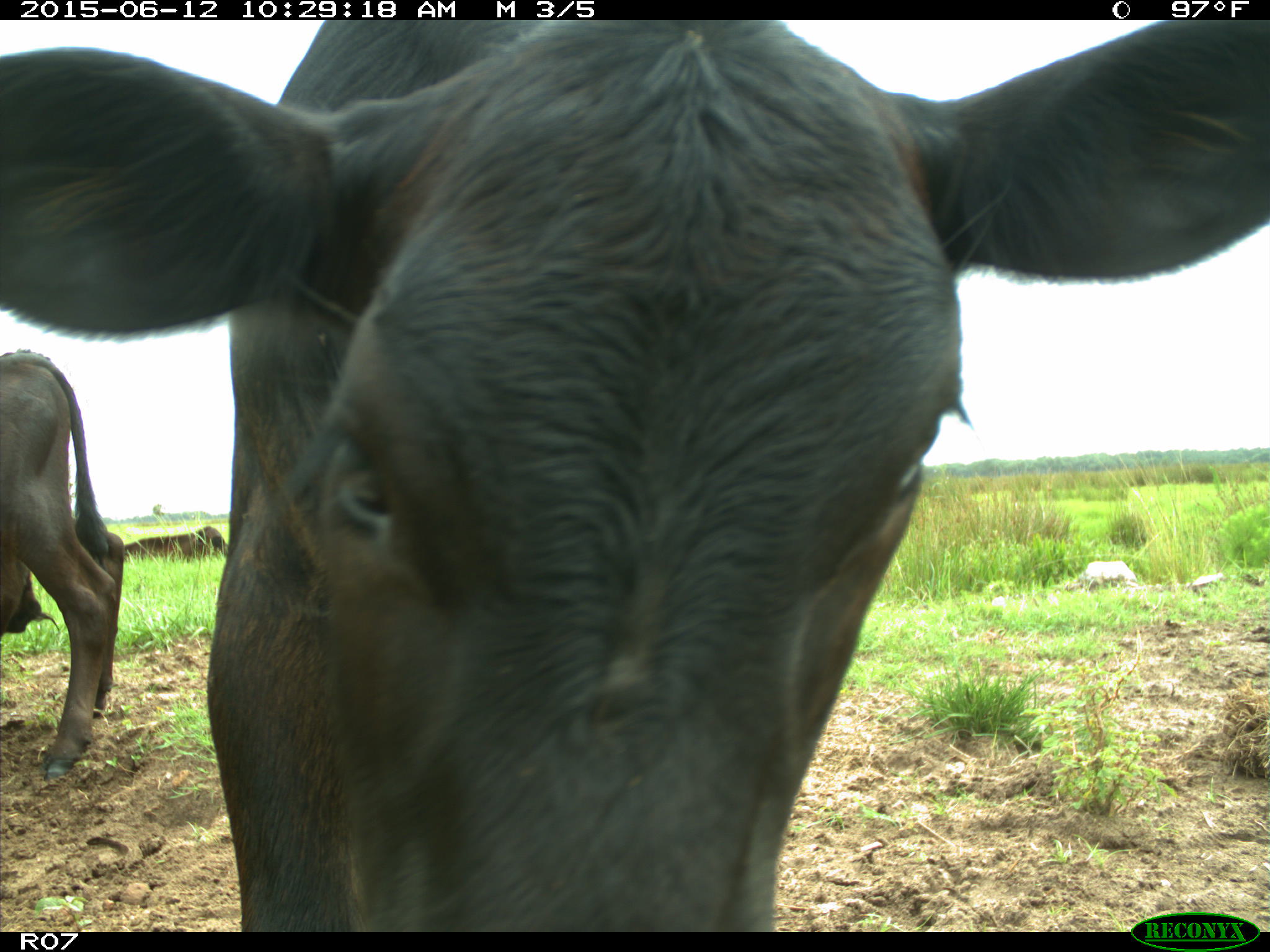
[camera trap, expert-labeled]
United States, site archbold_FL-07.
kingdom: Animalia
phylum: Chordata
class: Mammalia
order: Artiodactyla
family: Bovidae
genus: Bos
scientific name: Bos taurus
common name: domestic cow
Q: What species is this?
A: Bos taurus (domestic cow).